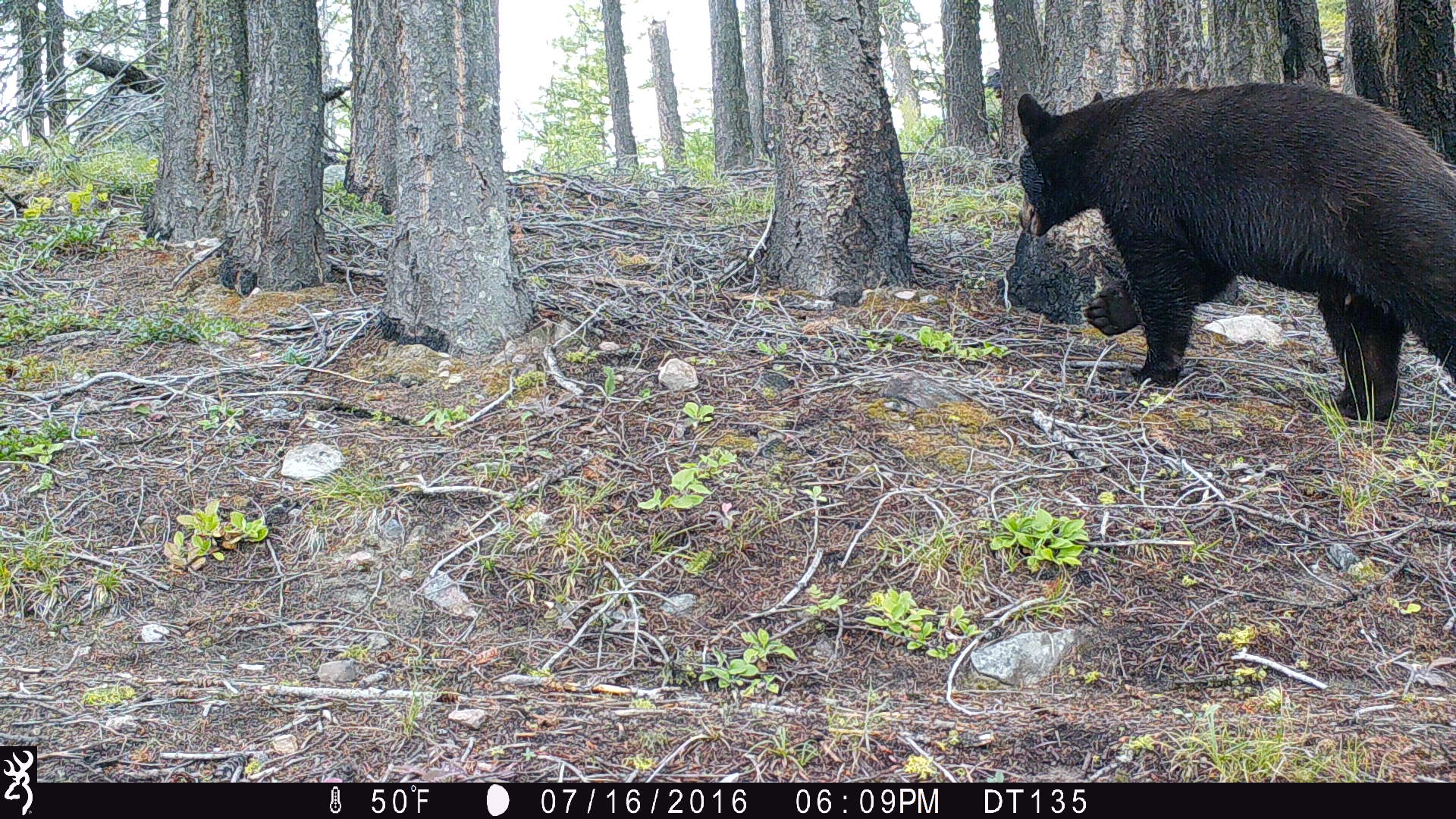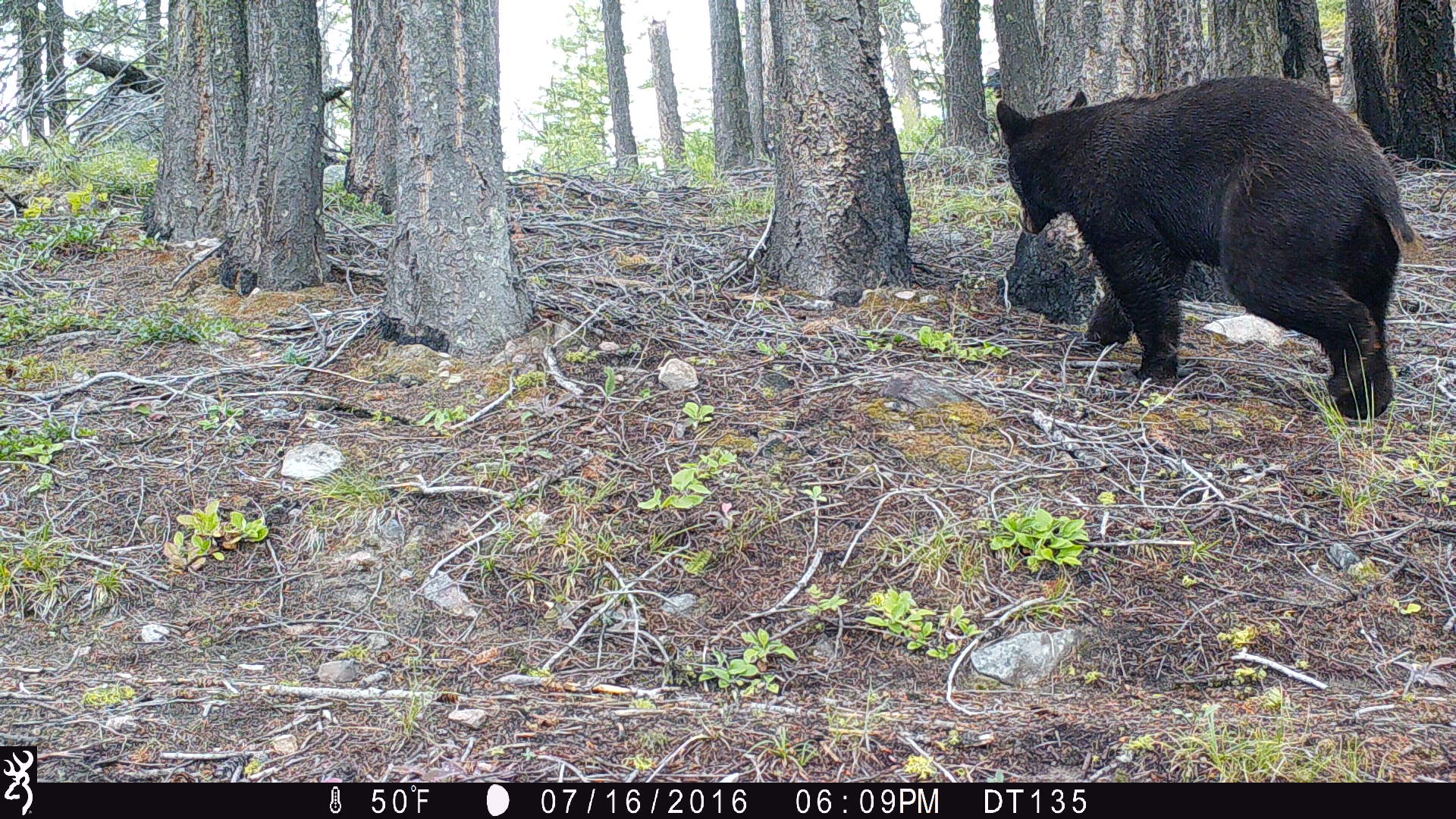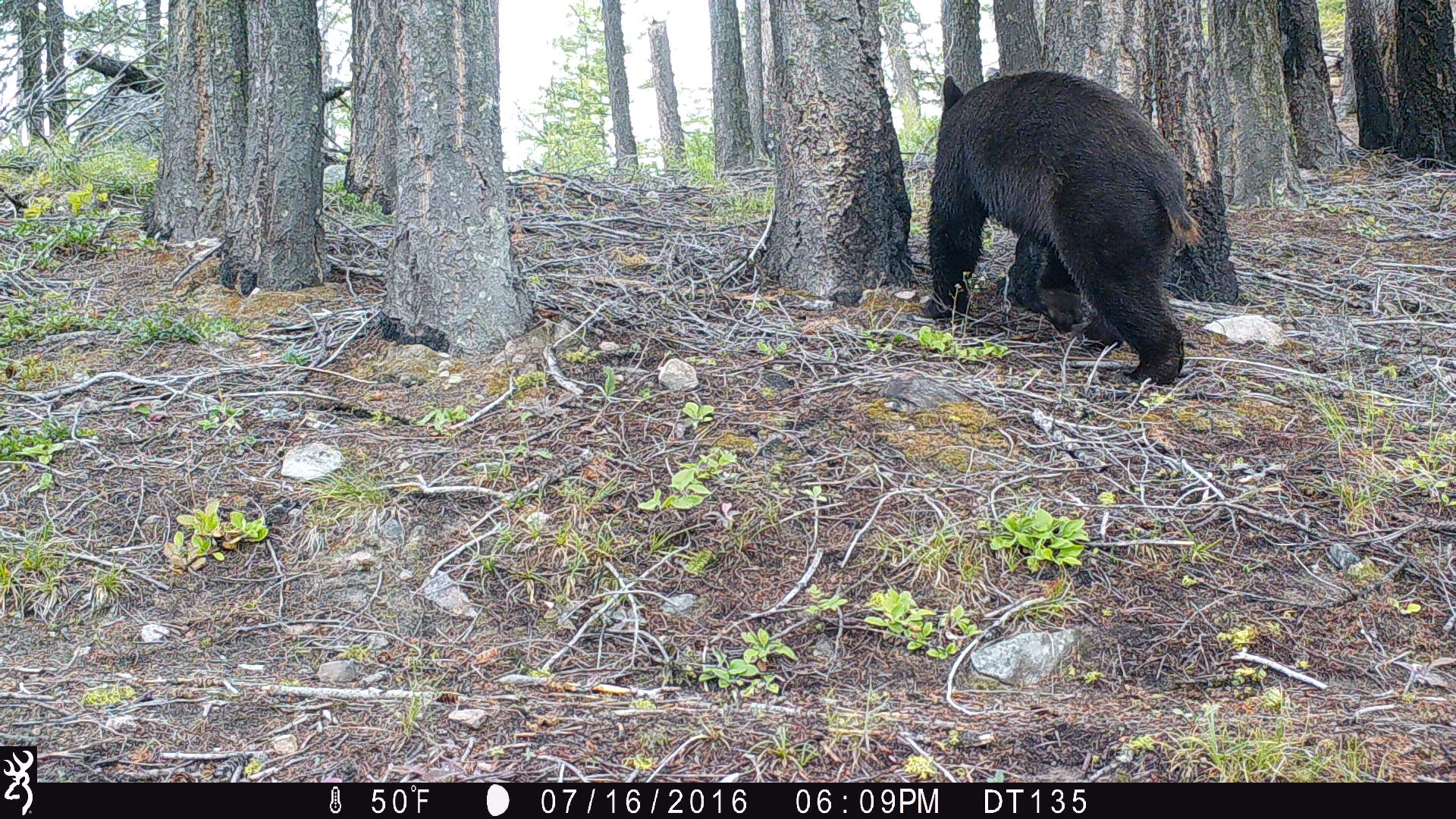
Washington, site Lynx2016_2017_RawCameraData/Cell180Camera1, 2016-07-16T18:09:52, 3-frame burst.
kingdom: Animalia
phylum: Chordata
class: Mammalia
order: Carnivora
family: Ursidae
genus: Ursus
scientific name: Ursus americanus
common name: american black bear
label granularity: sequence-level